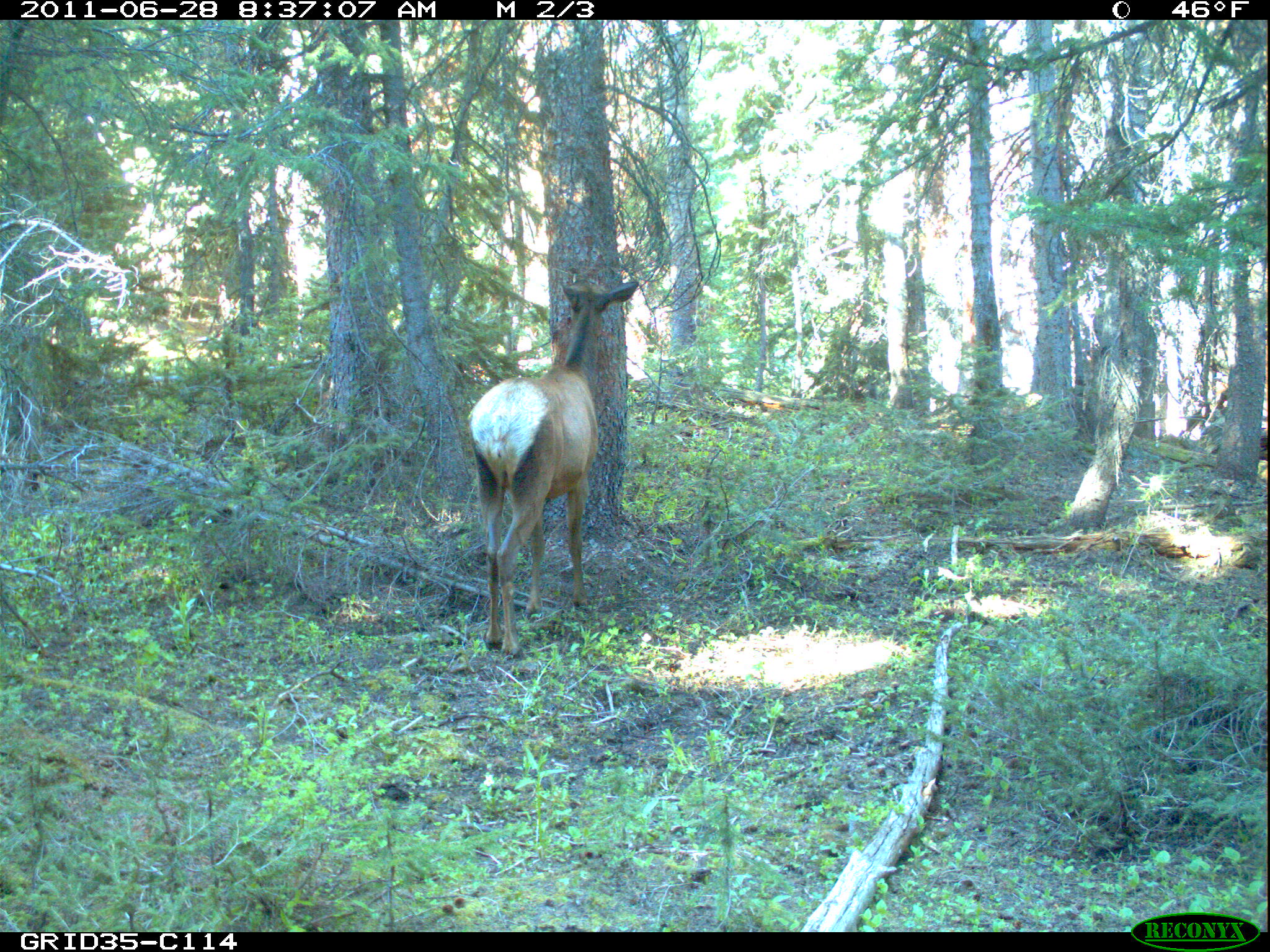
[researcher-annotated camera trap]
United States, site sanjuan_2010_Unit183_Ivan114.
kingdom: Animalia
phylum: Chordata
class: Mammalia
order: Artiodactyla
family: Cervidae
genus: Cervus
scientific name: Cervus elaphus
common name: red deer